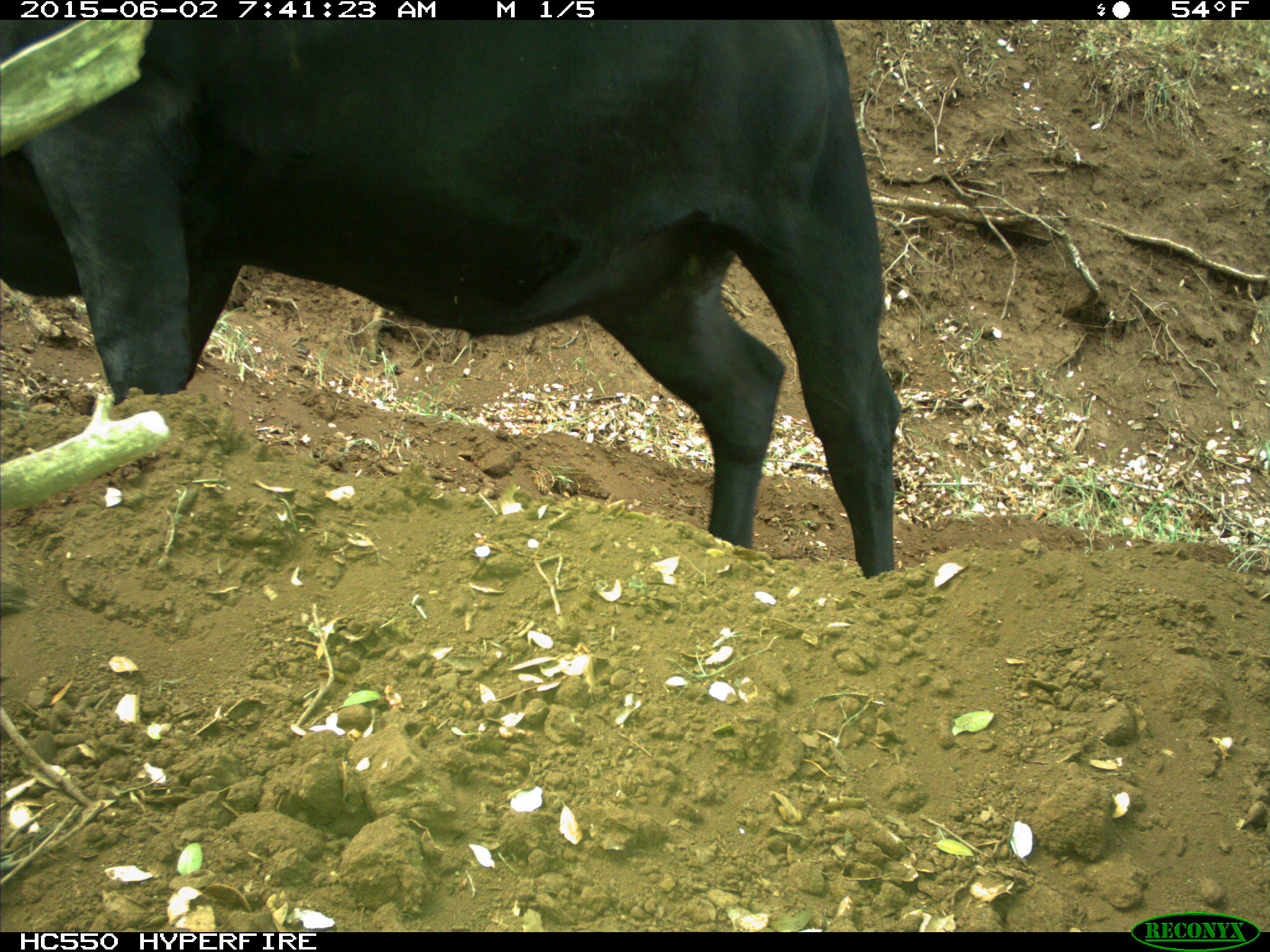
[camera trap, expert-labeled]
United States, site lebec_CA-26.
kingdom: Animalia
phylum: Chordata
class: Mammalia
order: Artiodactyla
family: Bovidae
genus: Bos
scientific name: Bos taurus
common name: domestic cow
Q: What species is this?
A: Bos taurus (domestic cow).